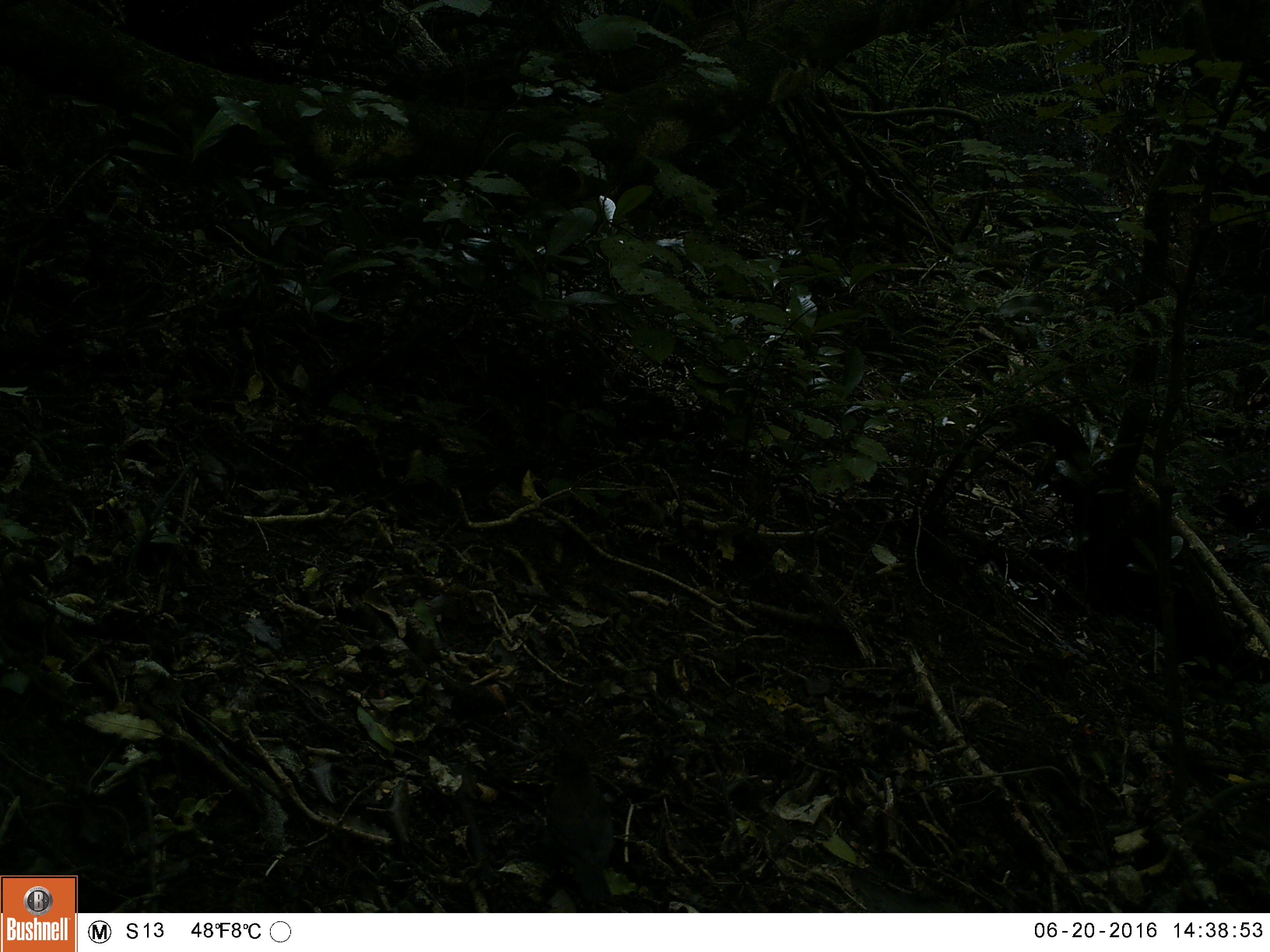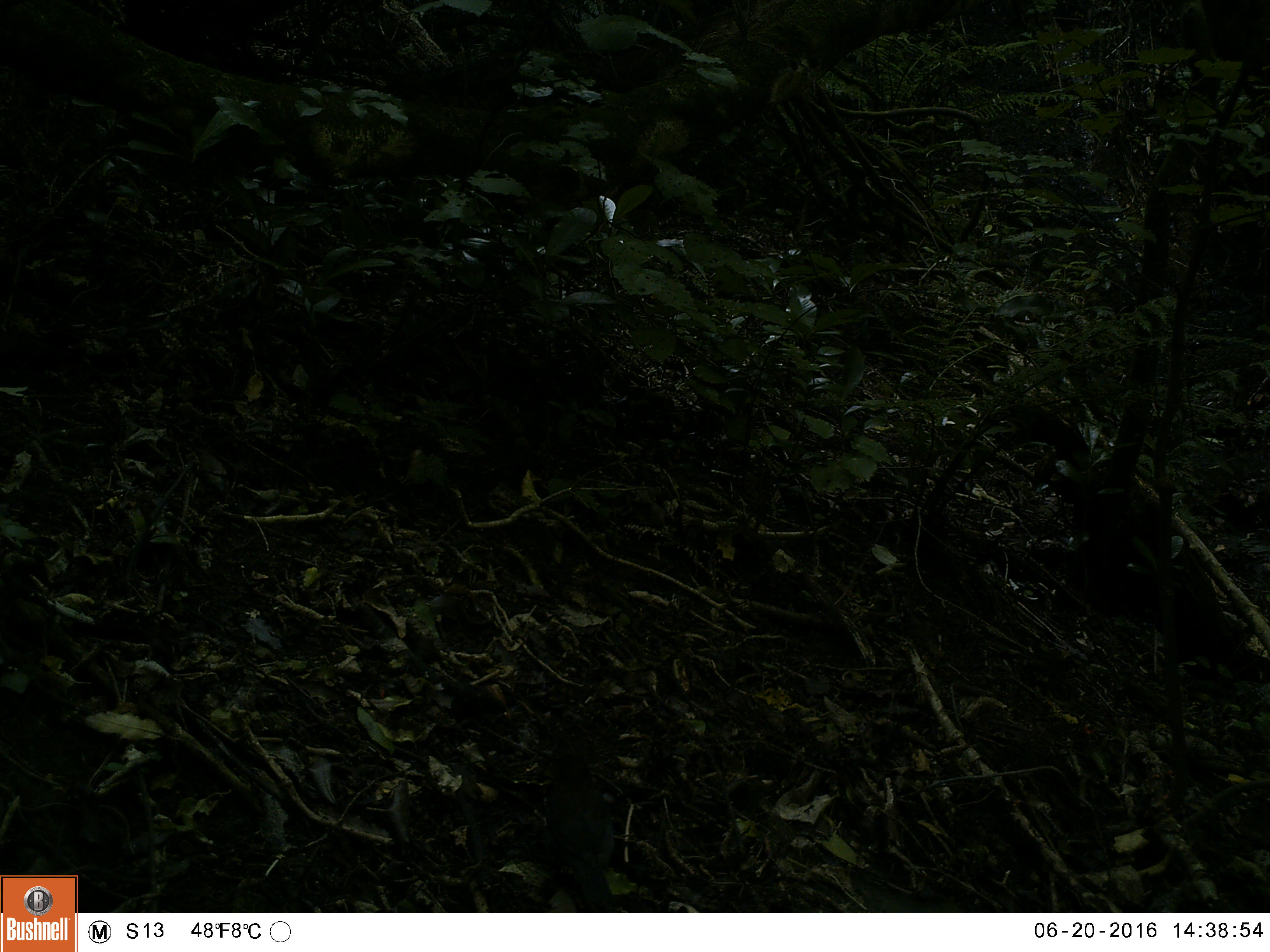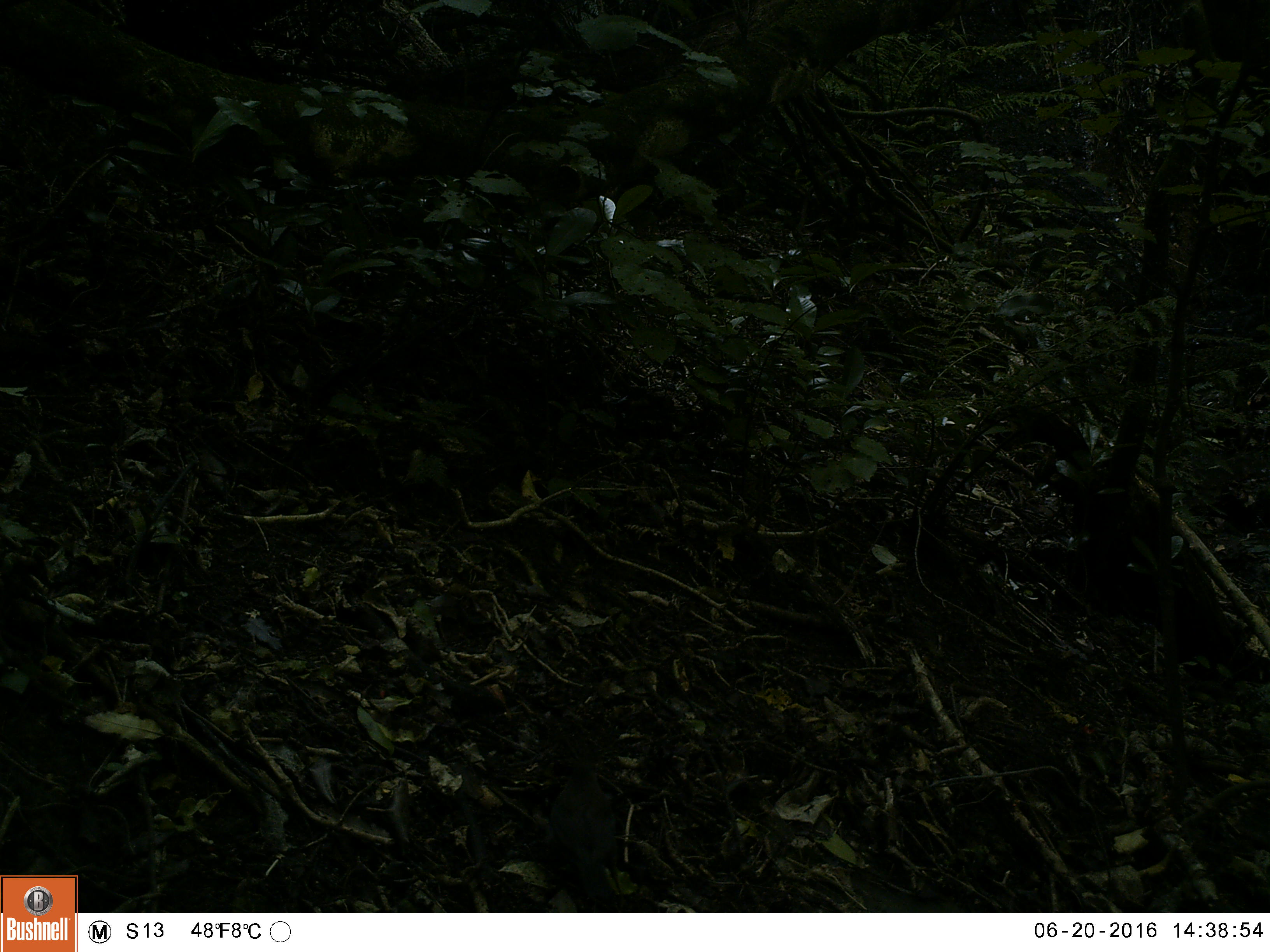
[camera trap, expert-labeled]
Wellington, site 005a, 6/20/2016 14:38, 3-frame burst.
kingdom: Animalia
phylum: Chordata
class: Aves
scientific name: Aves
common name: bird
Bird (Aves).